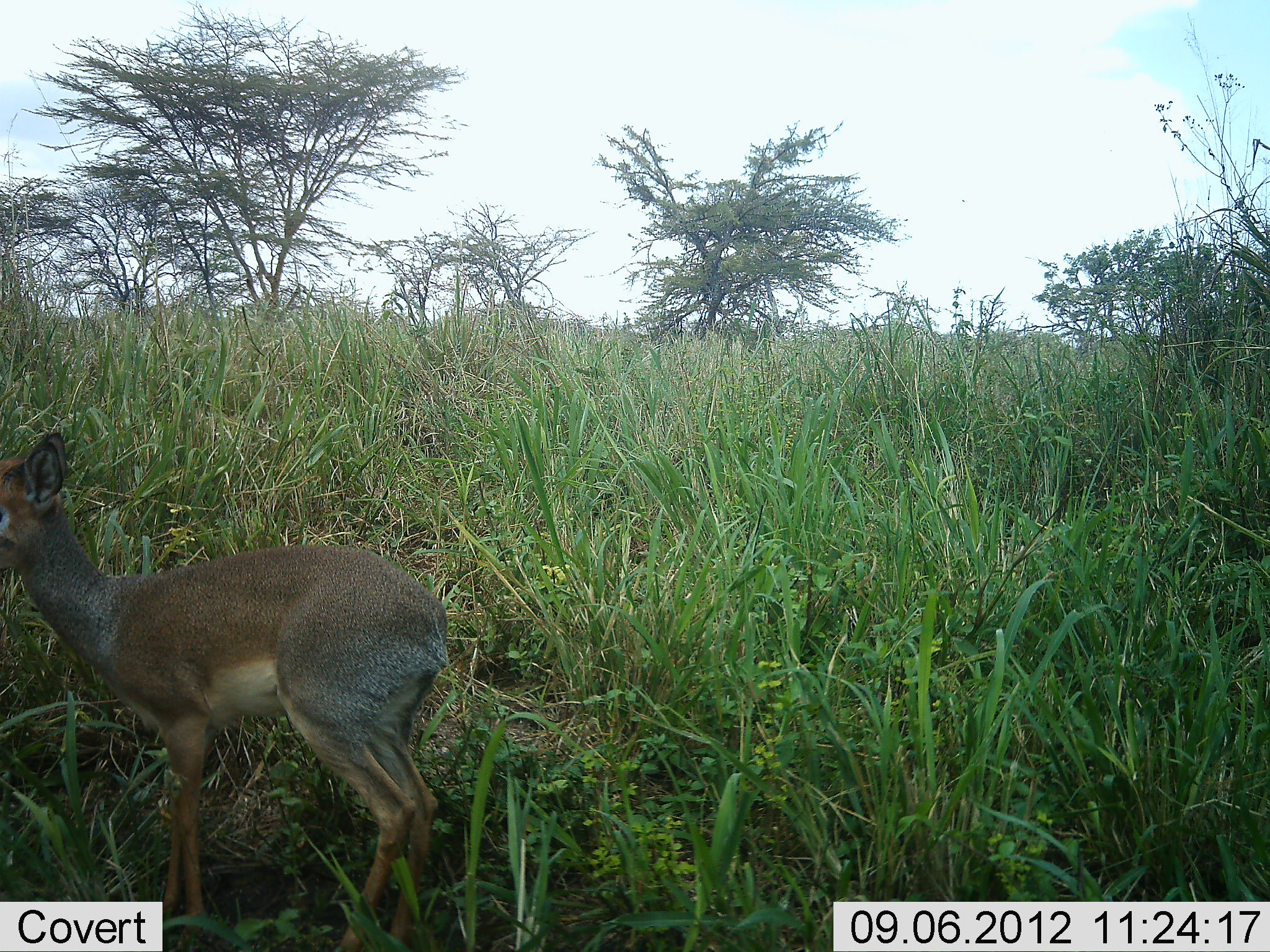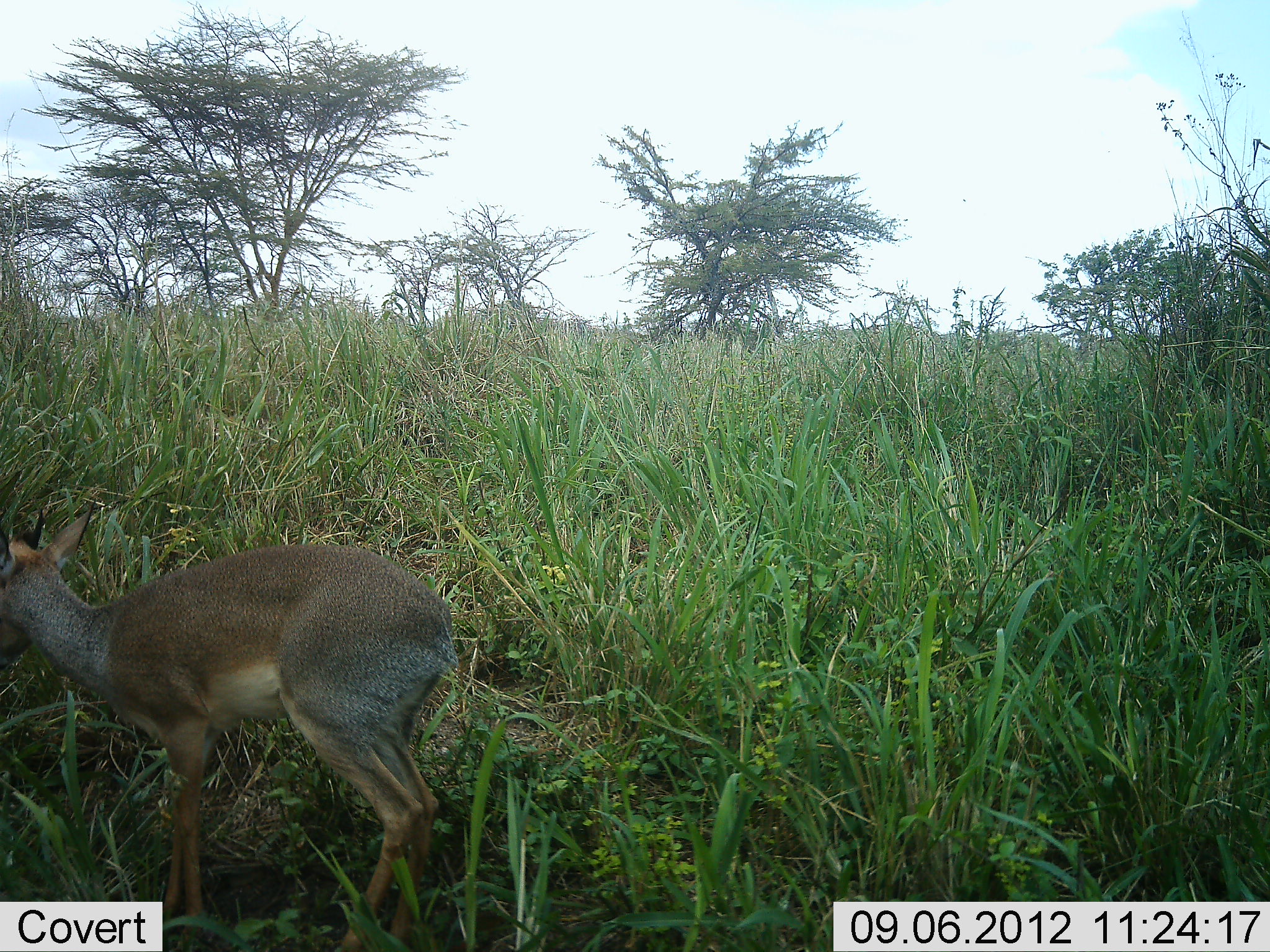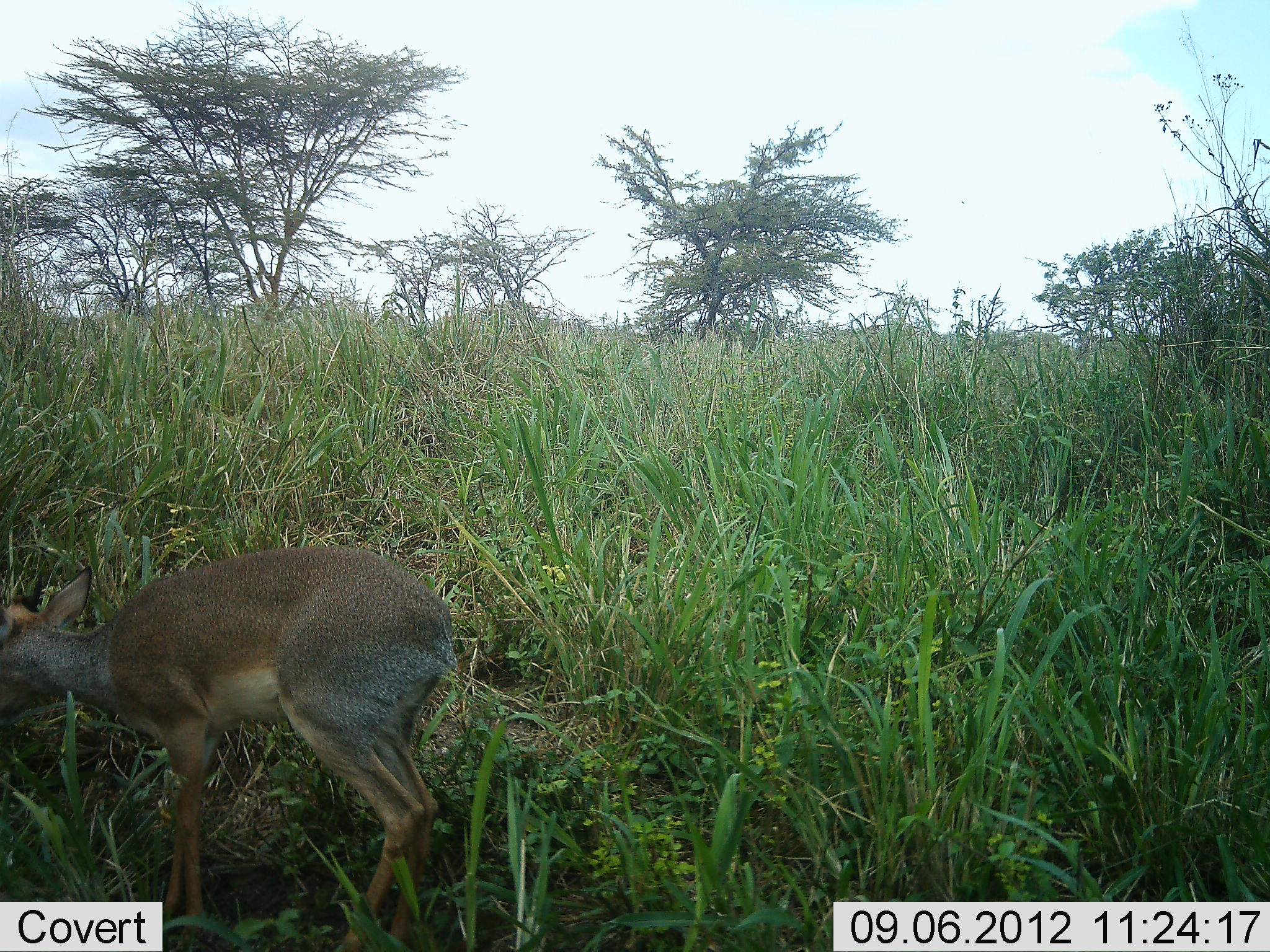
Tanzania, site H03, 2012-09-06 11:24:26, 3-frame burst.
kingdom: Animalia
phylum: Chordata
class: Mammalia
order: Artiodactyla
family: Bovidae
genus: Madoqua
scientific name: Madoqua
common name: dikdik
Dikdik (Madoqua), count 1. Behavior (volunteer vote fractions): standing 70%, resting 0%, moving 0%, interacting 0%. Young present (vote fraction): 0%. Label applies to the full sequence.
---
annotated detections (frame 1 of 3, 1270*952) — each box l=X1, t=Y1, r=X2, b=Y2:
animal: l=0, t=431, r=452, b=950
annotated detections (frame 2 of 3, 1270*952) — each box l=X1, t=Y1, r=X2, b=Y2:
animal: l=0, t=497, r=453, b=952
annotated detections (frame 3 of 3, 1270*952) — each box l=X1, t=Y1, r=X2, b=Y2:
animal: l=0, t=543, r=456, b=952